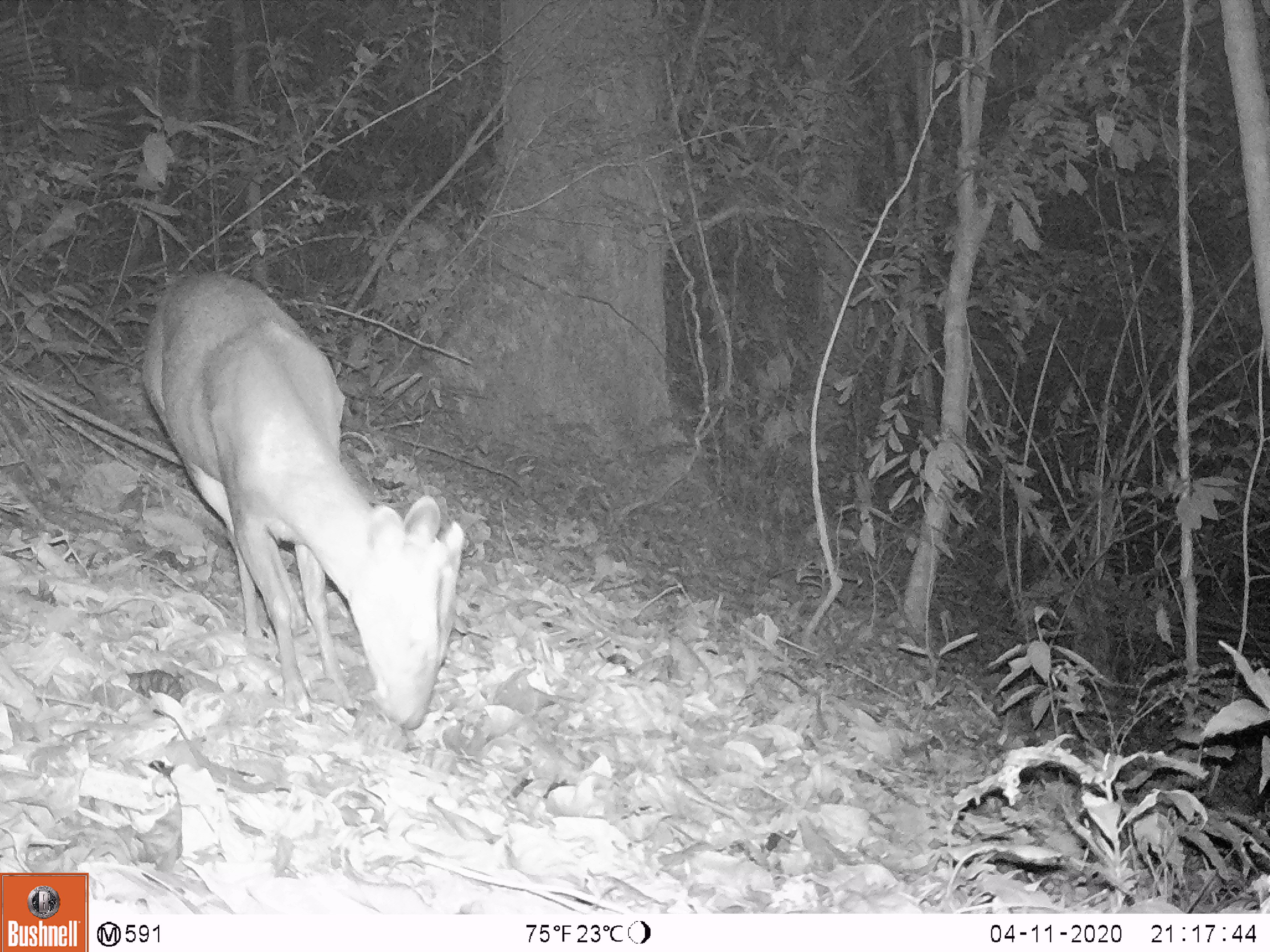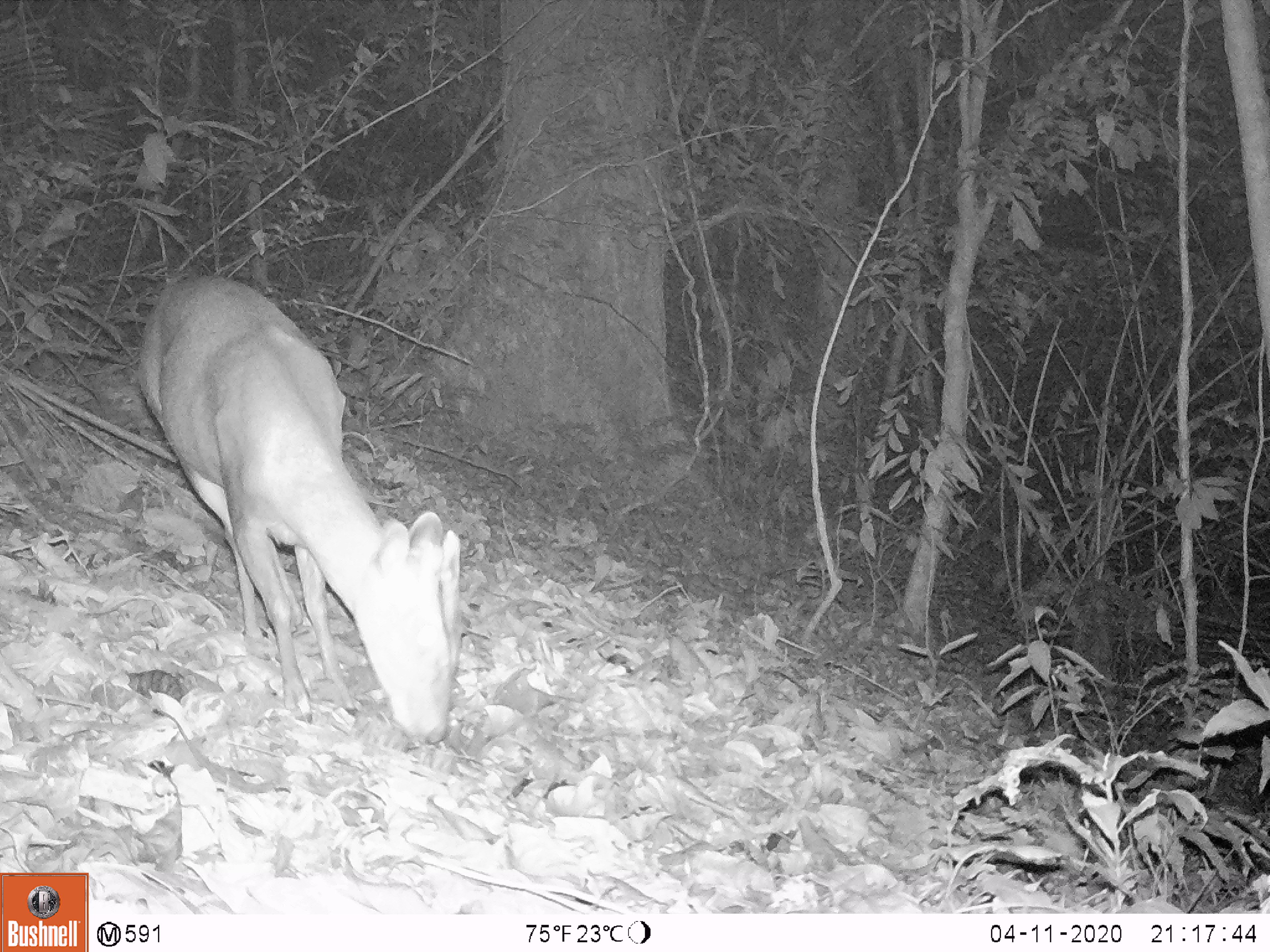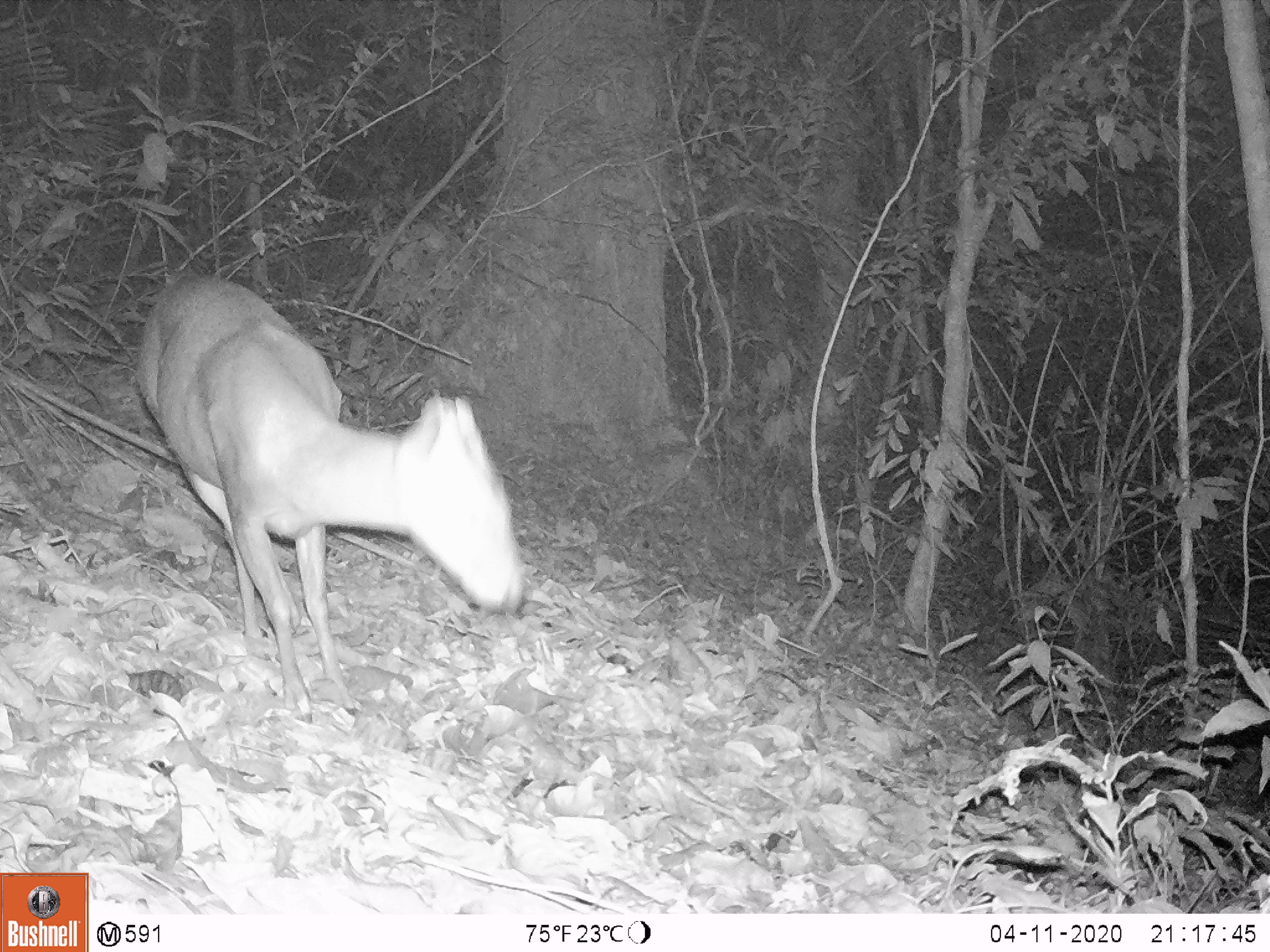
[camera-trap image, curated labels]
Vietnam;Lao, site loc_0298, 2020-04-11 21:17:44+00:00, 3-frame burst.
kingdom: Animalia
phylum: Chordata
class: Mammalia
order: Artiodactyla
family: Cervidae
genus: Muntiacus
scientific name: Muntiacus rooseveltorum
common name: roosevelt's muntjac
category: roosevelts muntjac group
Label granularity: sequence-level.